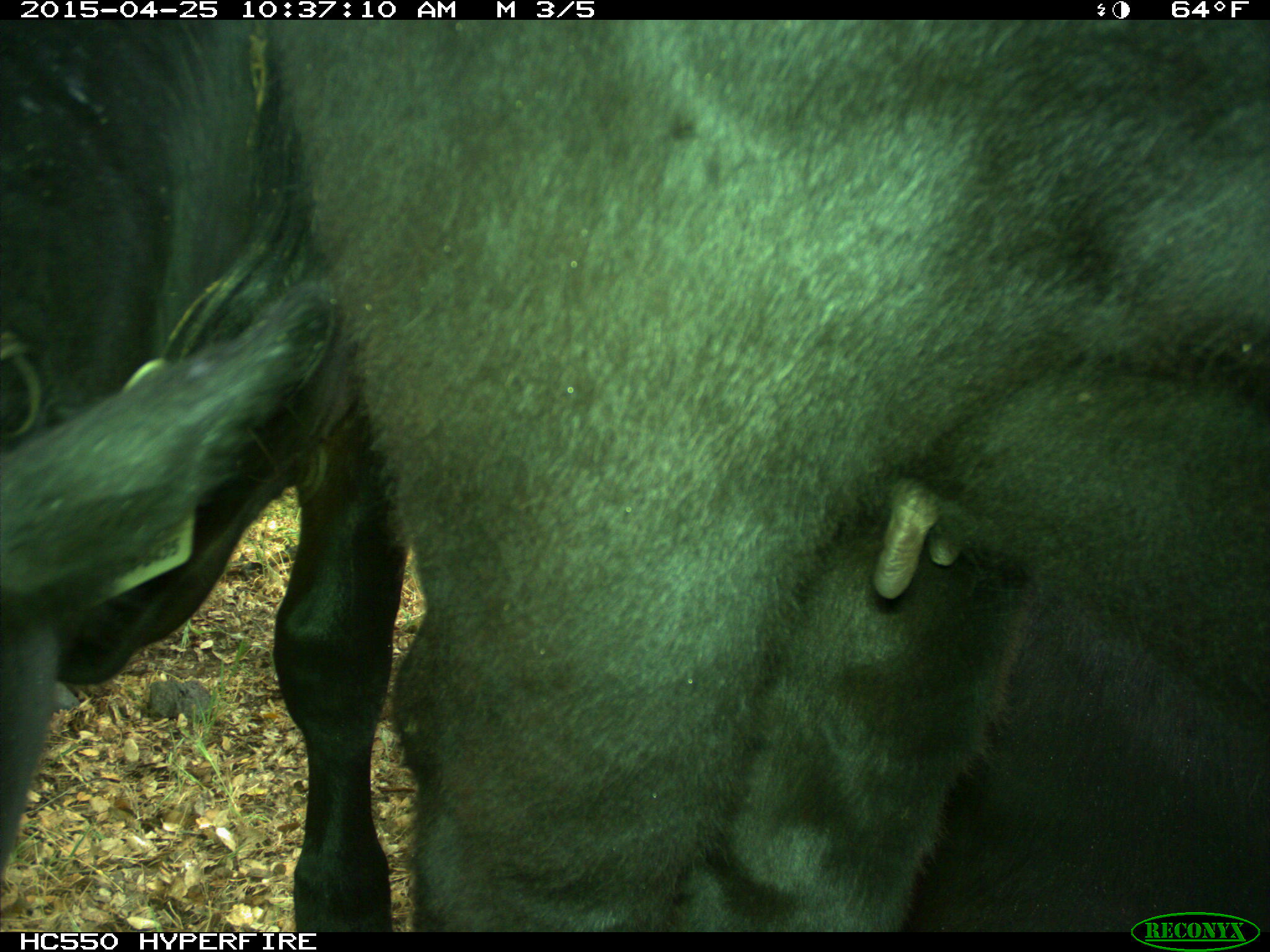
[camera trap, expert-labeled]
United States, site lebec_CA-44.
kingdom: Animalia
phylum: Chordata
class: Mammalia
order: Artiodactyla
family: Suidae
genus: Sus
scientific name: Sus scrofa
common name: wild boar